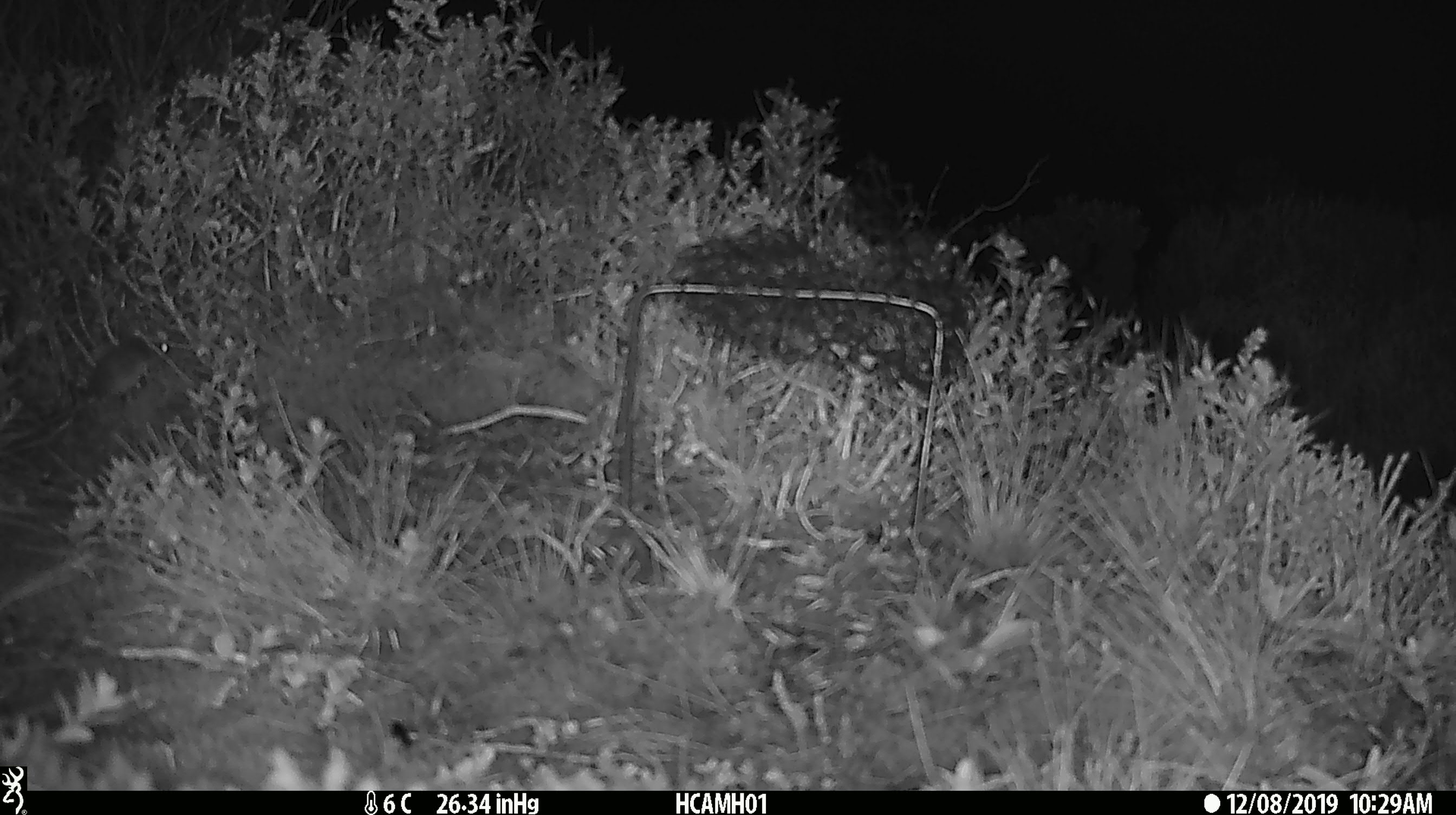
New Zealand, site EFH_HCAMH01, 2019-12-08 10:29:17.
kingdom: Animalia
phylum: Chordata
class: Mammalia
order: Rodentia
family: Muridae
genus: Mus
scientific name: Mus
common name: mouse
Mouse (Mus).